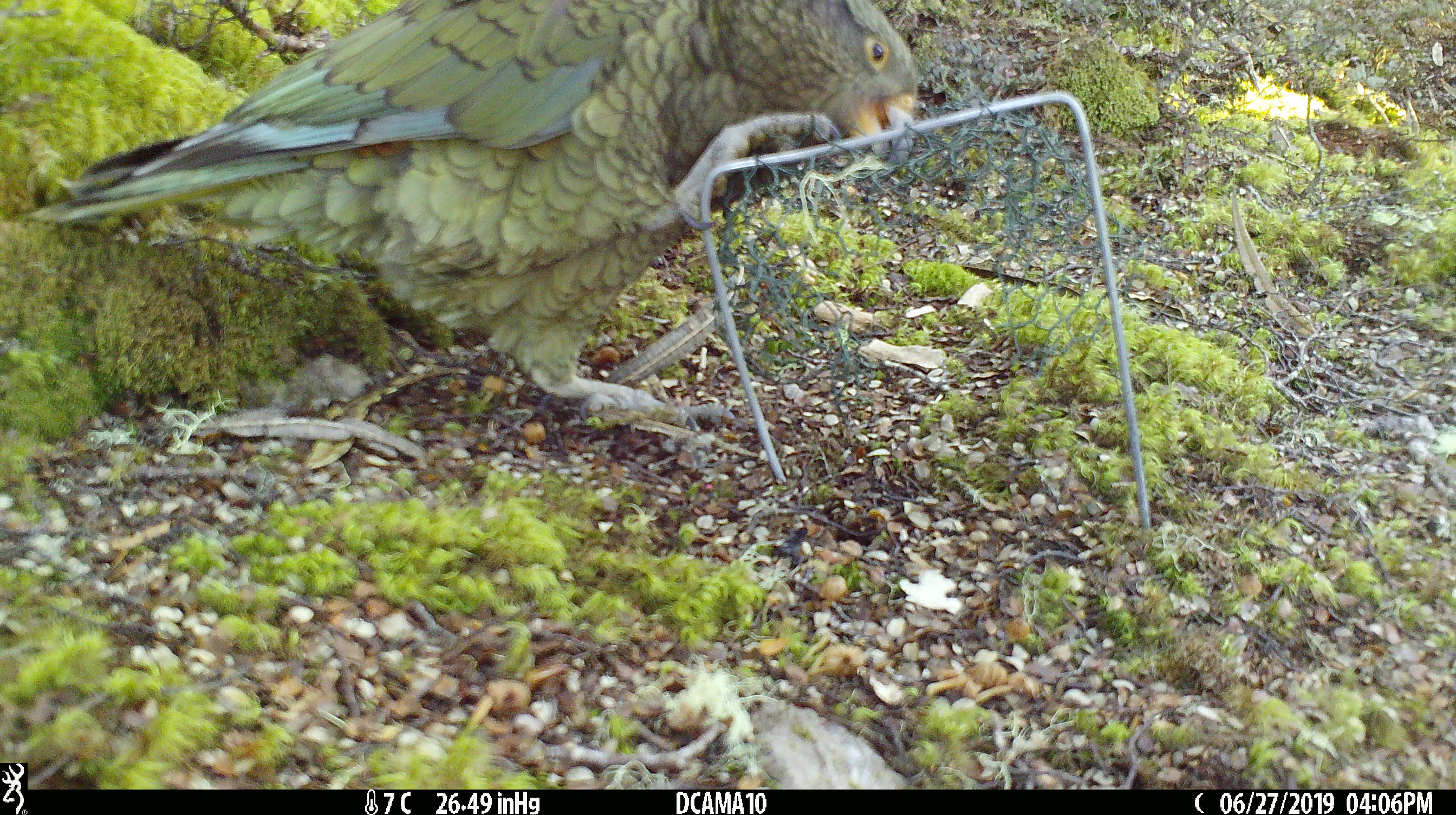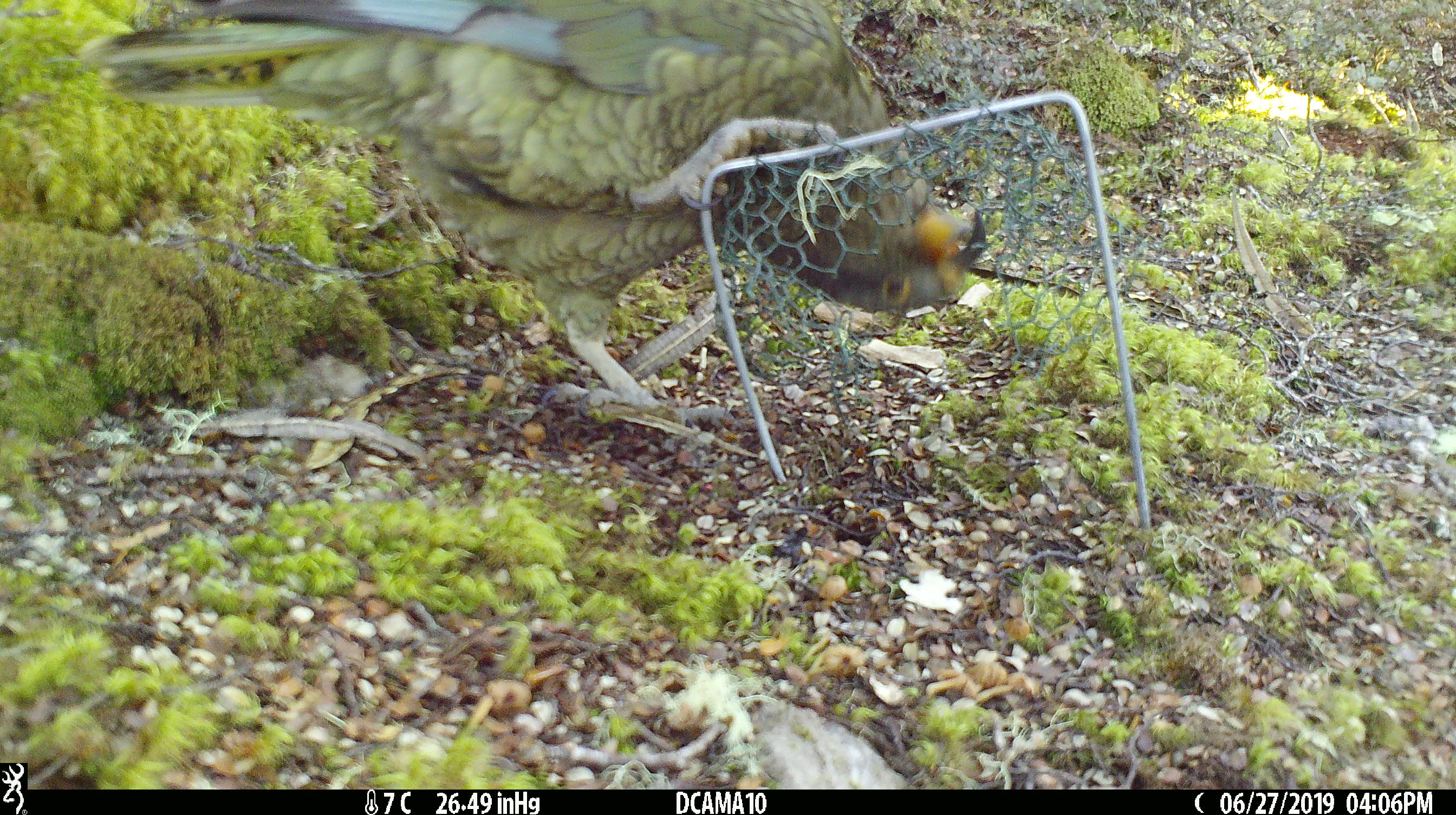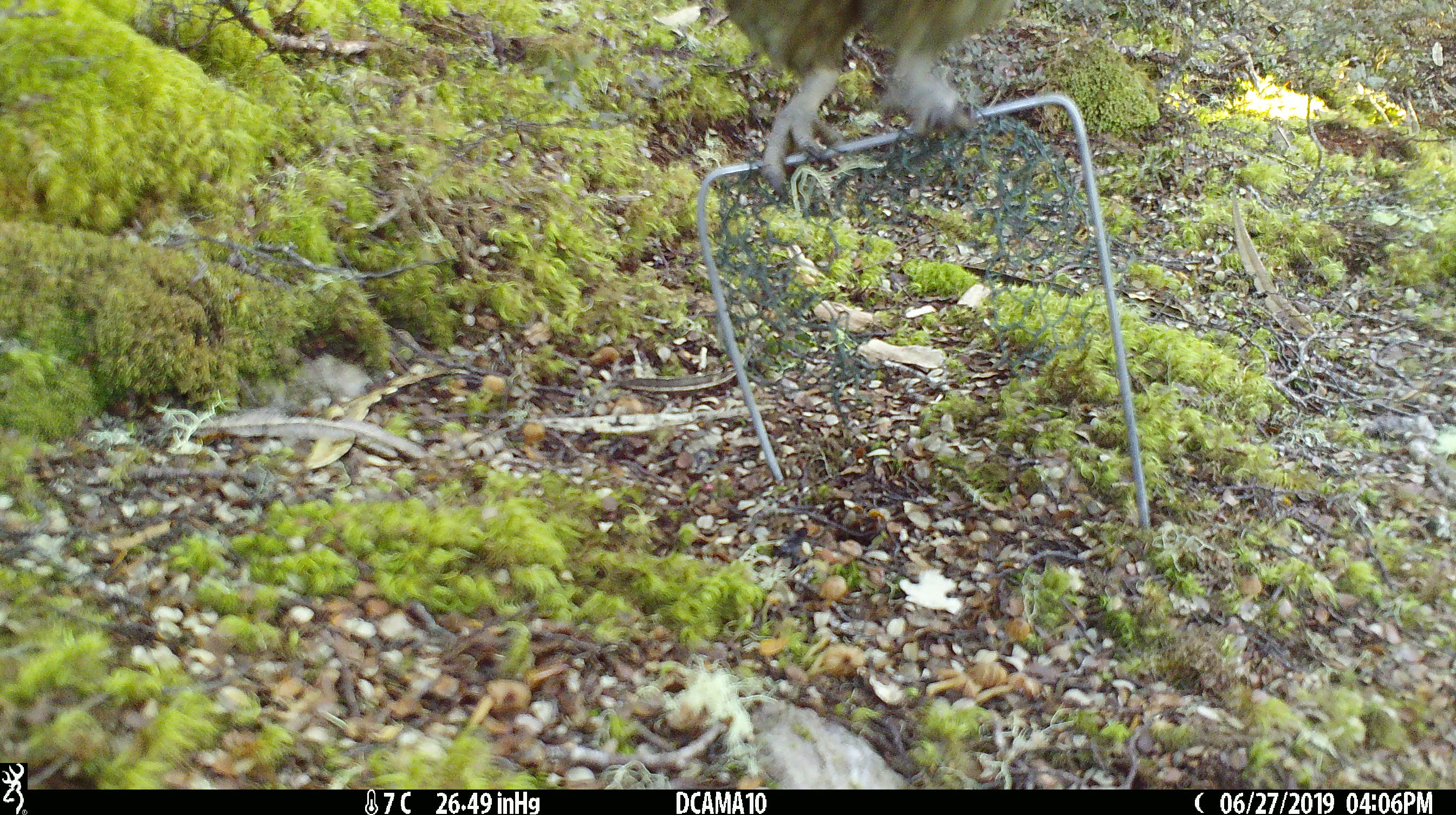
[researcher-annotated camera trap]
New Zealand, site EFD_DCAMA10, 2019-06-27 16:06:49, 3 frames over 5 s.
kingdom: Animalia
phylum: Chordata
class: Aves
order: Psittaciformes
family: Strigopidae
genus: Nestor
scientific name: Nestor notabilis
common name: kea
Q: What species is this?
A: Kea (Nestor notabilis).